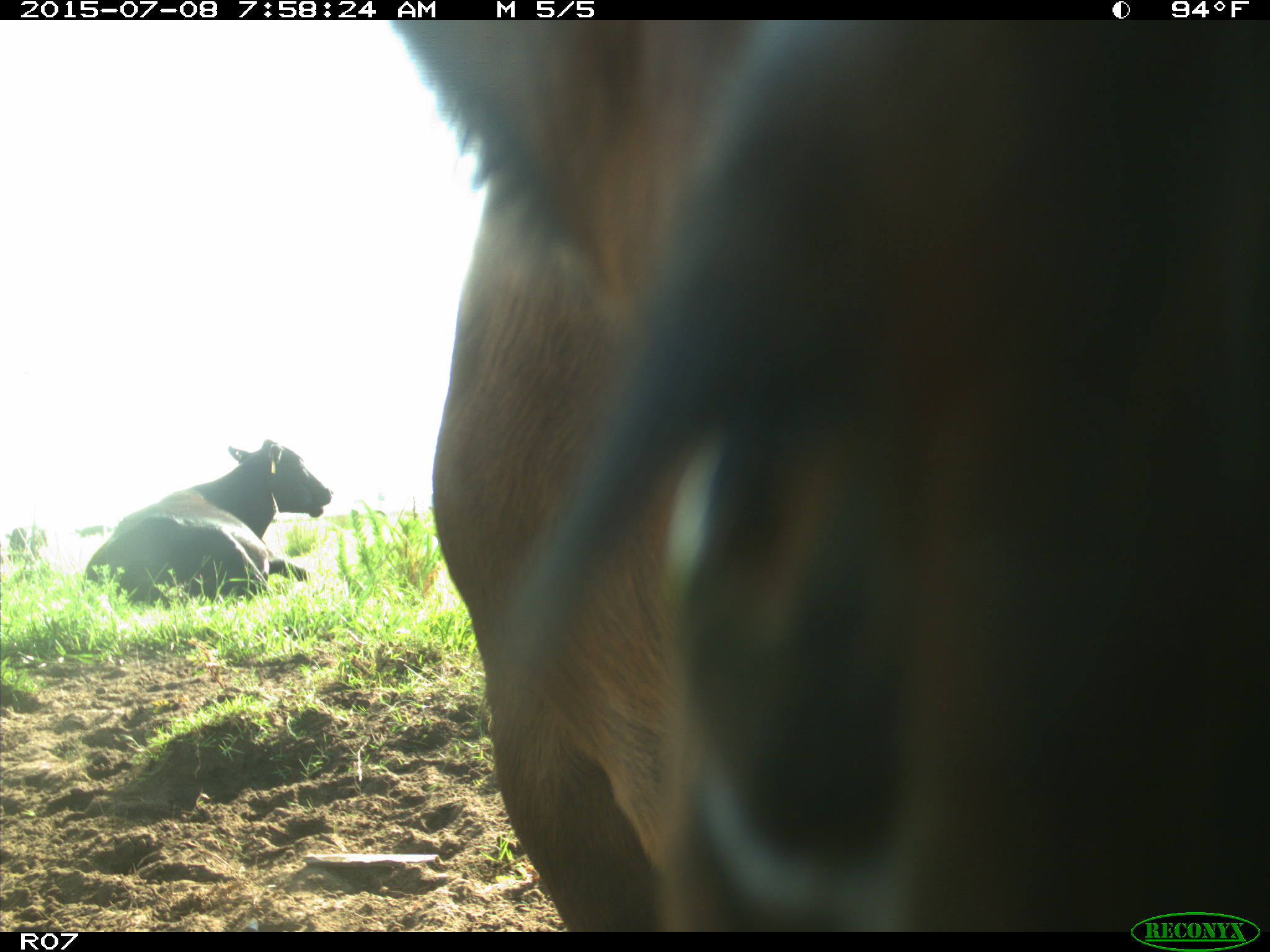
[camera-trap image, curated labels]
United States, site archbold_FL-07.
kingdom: Animalia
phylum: Chordata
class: Mammalia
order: Artiodactyla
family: Bovidae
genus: Bos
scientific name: Bos taurus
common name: domestic cow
Bos taurus (domestic cow).